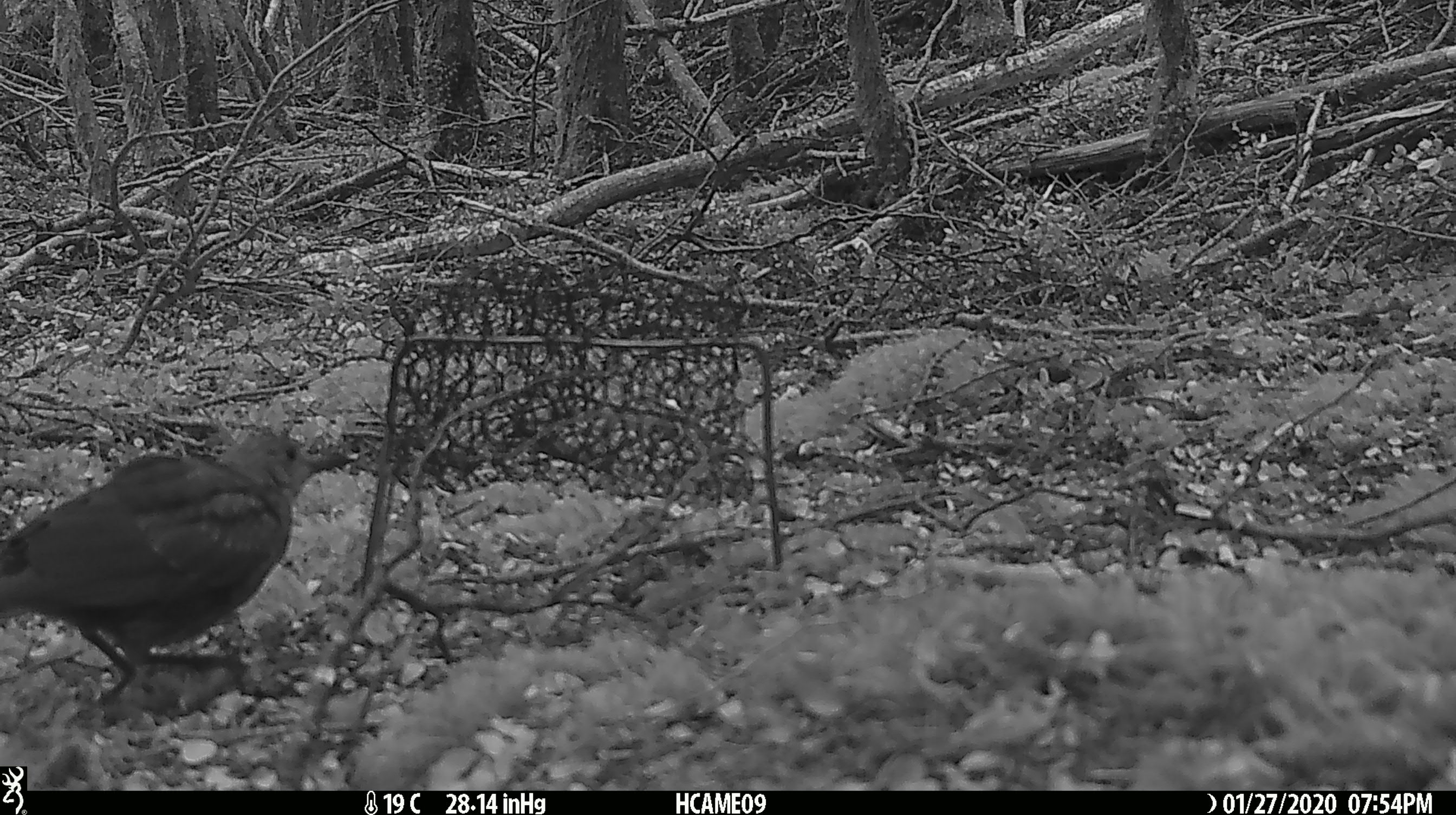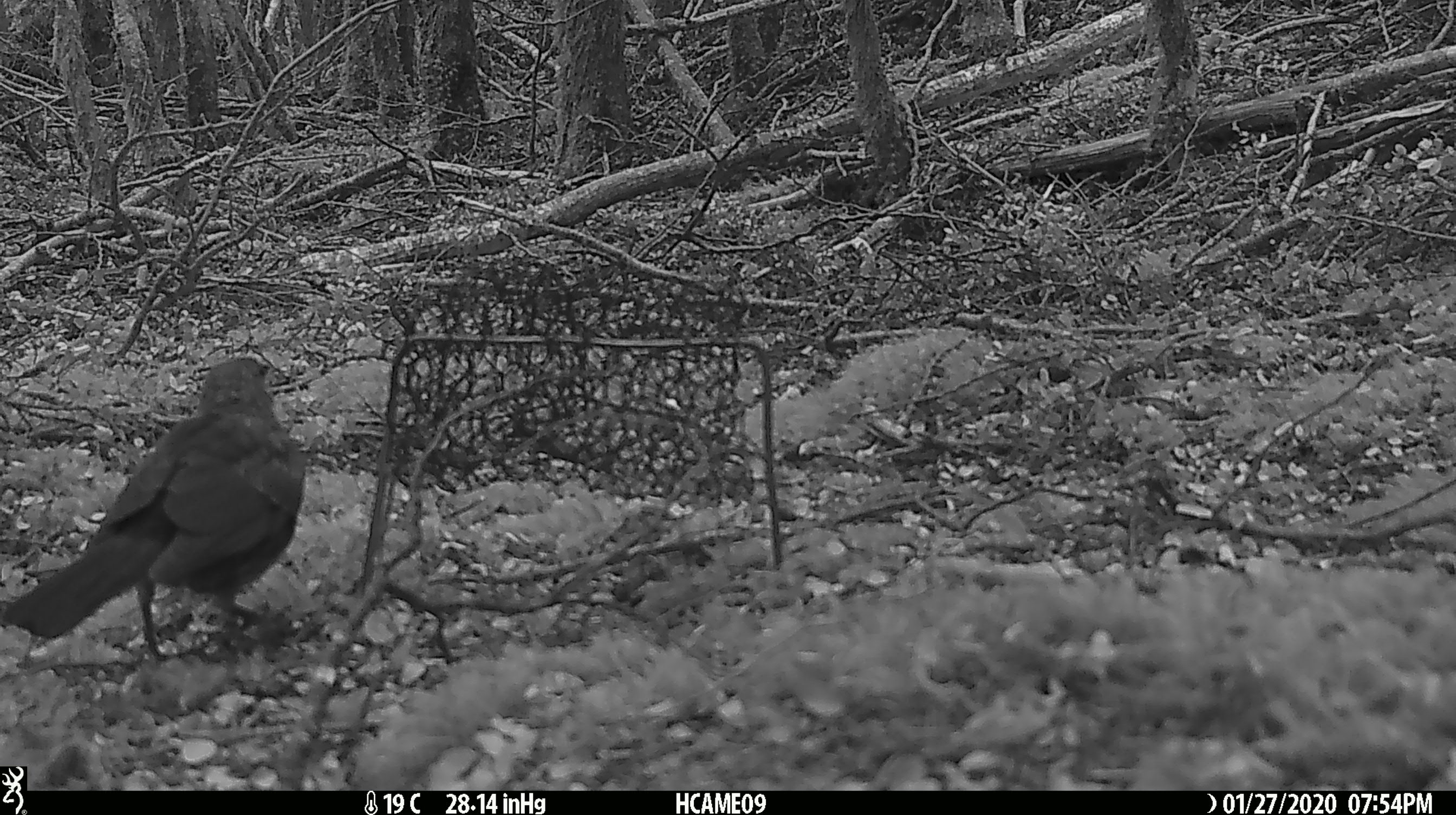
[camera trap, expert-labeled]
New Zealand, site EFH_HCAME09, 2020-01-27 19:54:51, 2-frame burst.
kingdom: Animalia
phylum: Chordata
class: Aves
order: Passeriformes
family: Turdidae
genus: Turdus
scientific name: Turdus merula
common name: eurasian blackbird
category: blackbird